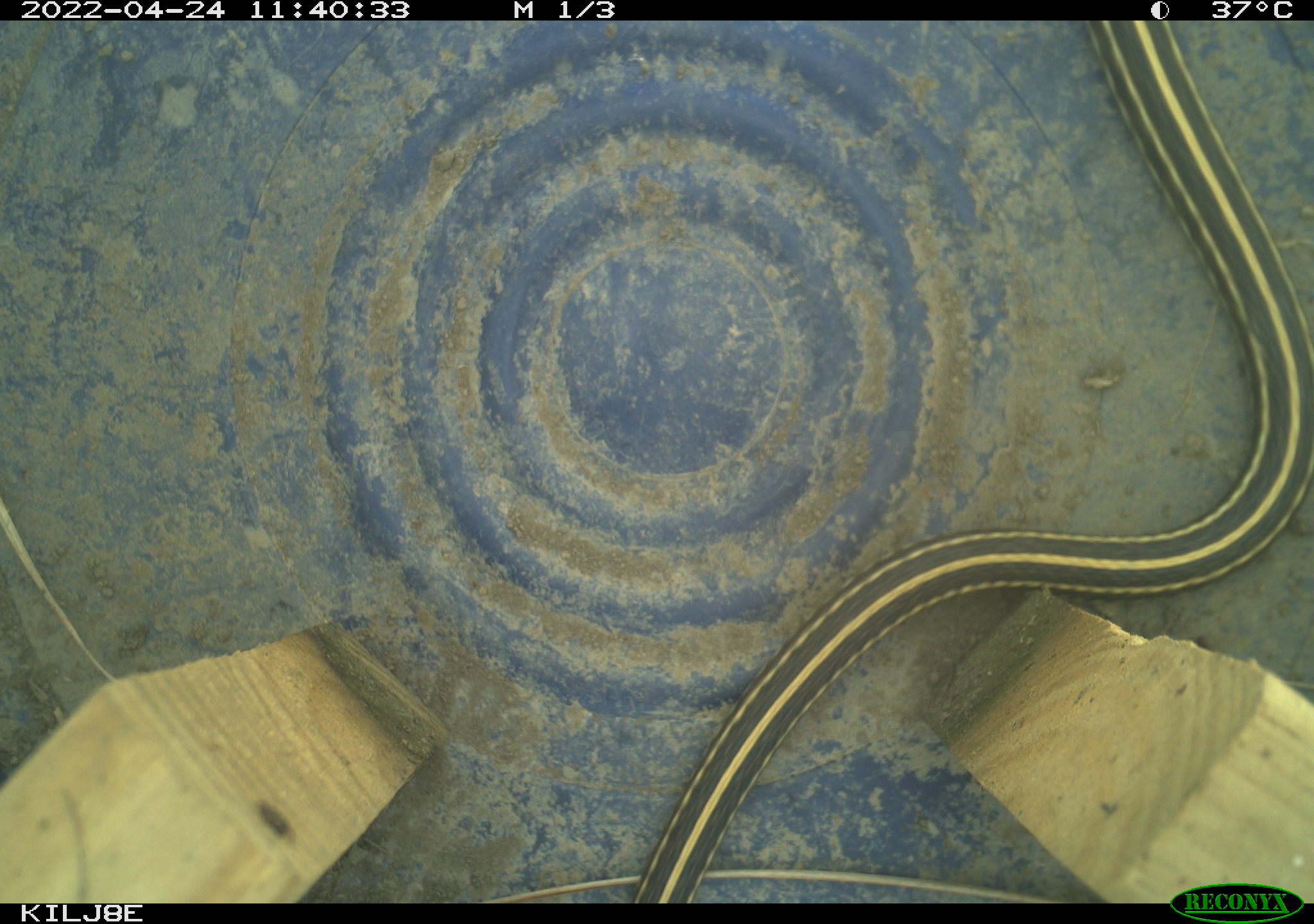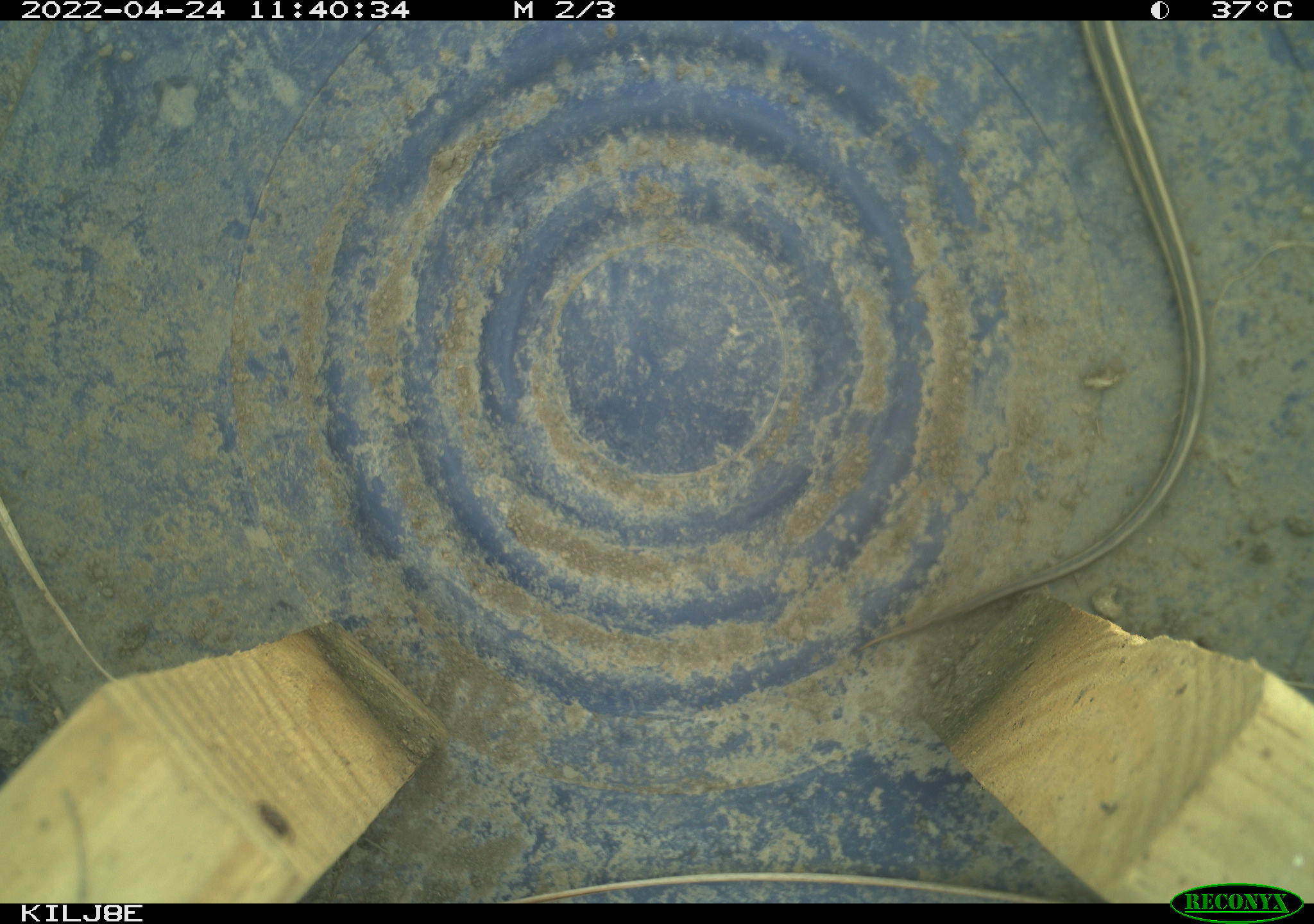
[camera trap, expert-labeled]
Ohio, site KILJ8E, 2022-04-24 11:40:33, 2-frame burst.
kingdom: Animalia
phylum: Chordata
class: Reptilia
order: Squamata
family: Colubridae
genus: Thamnophis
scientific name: Thamnophis radix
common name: plains gartersnake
Plains gartersnake (Thamnophis radix).